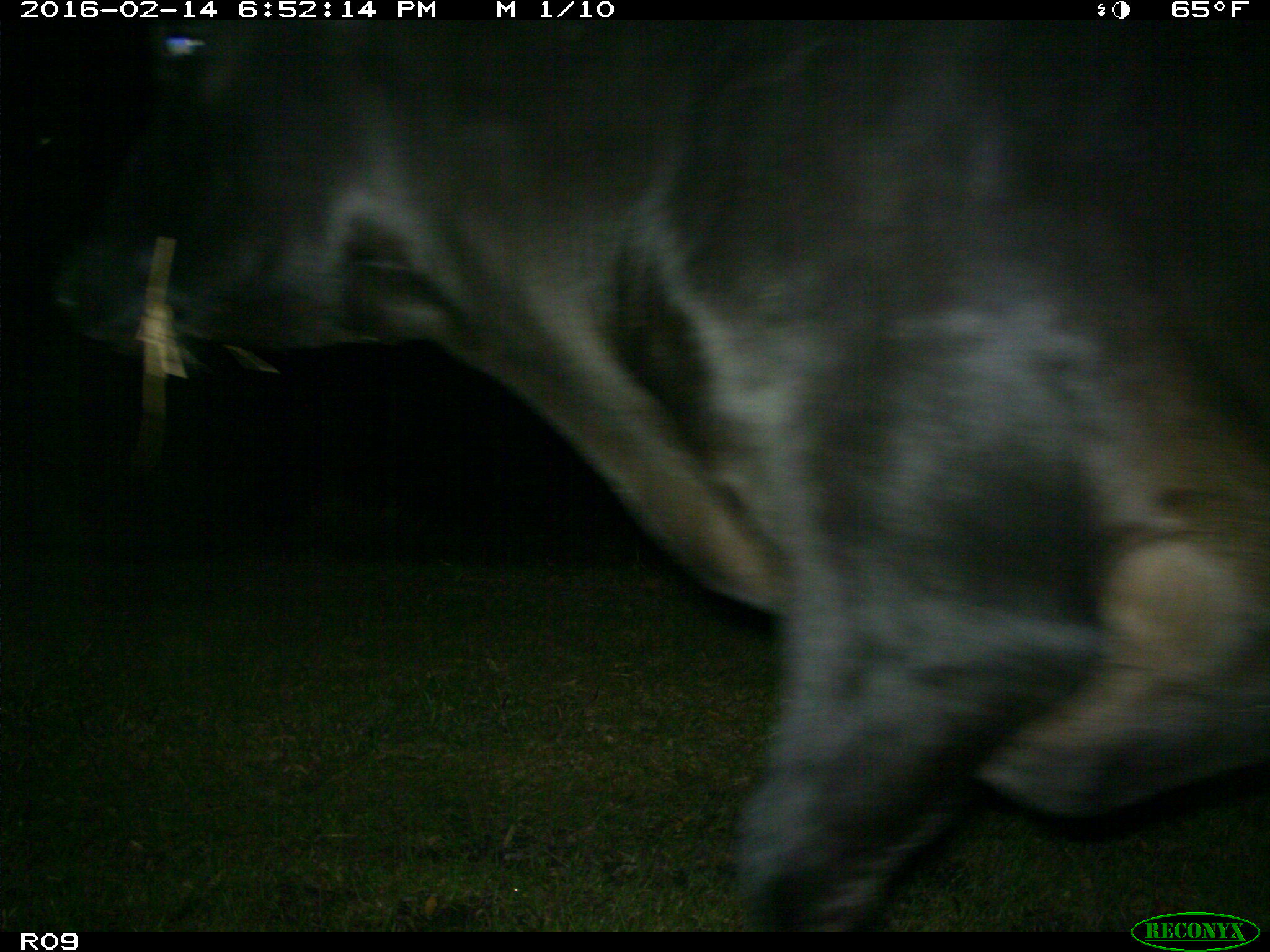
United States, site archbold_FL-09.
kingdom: Animalia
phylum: Chordata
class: Mammalia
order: Artiodactyla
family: Bovidae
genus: Bos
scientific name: Bos taurus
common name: domestic cow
Bos taurus (domestic cow).